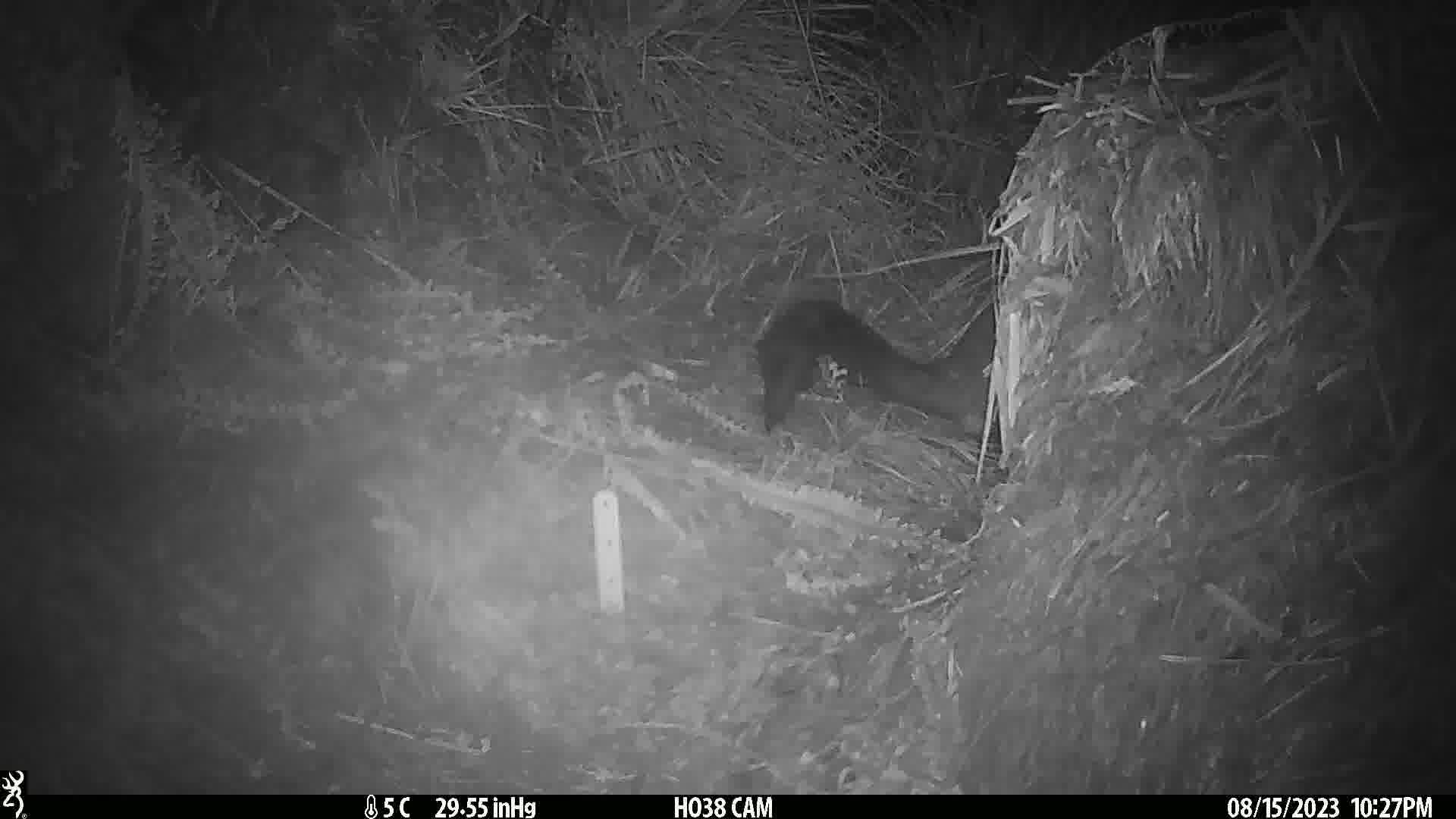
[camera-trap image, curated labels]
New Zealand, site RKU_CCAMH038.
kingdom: Animalia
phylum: Chordata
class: Mammalia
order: Diprotodontia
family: Phalangeridae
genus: Trichosurus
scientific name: Trichosurus vulpecula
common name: common brushtail possum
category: possum